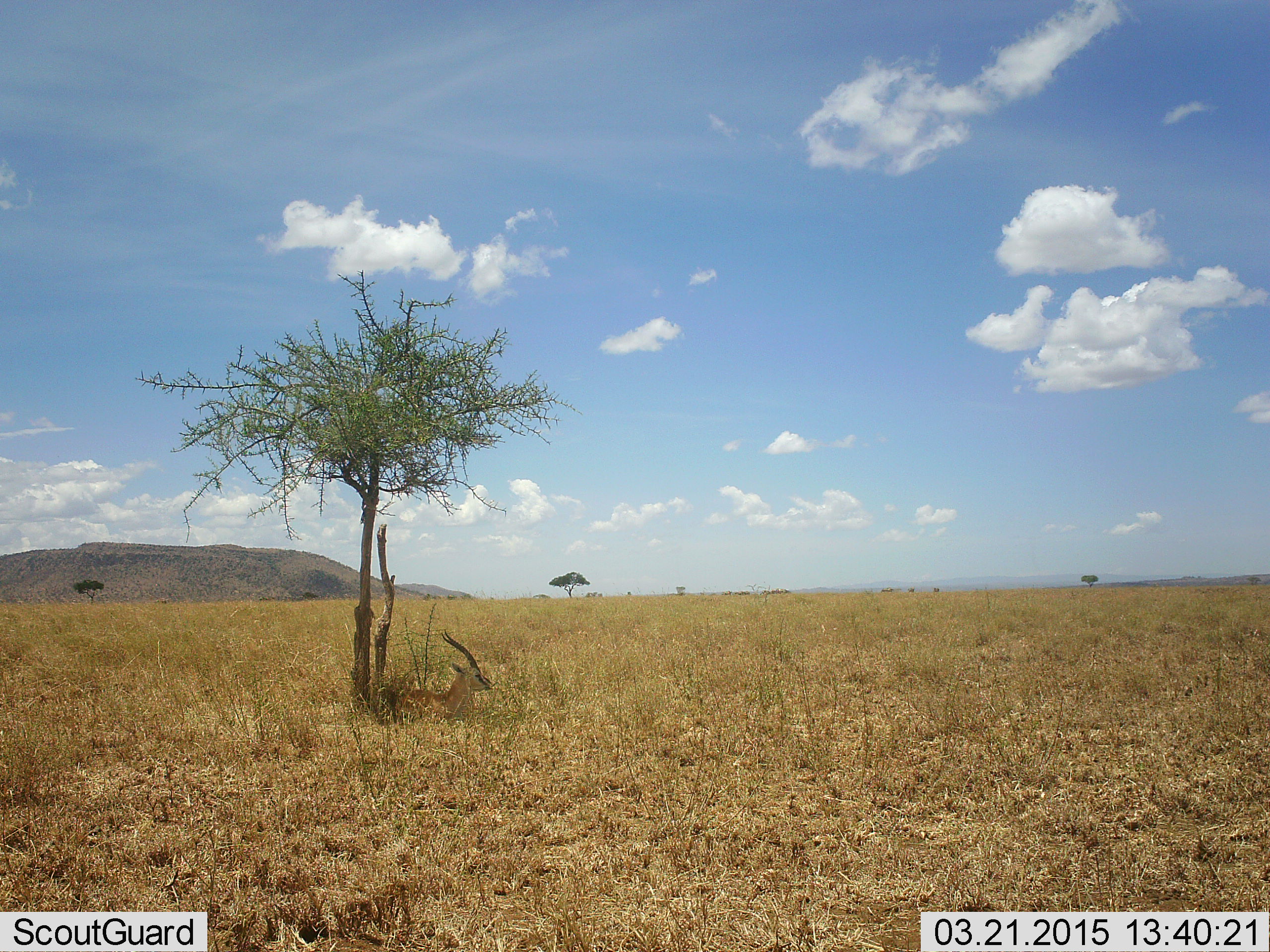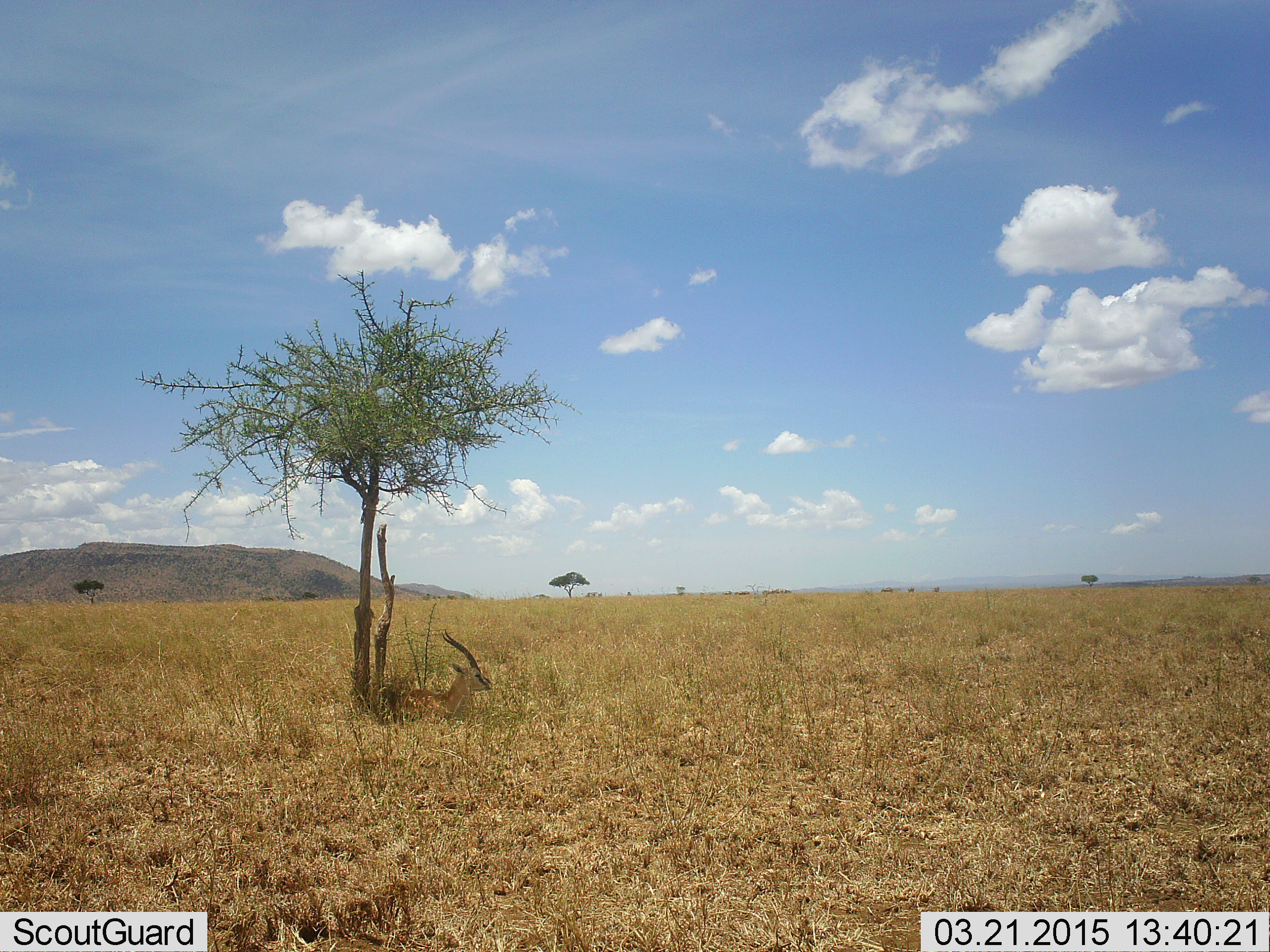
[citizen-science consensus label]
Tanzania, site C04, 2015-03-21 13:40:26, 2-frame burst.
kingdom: Animalia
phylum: Chordata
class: Mammalia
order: Artiodactyla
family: Bovidae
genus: Eudorcas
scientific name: Eudorcas thomsonii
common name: thomson's gazelle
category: gazellethomsons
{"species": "gazellethomsons (thomson's gazelle) (Eudorcas thomsonii)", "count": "1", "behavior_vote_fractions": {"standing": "0%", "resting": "100%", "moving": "0%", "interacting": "0%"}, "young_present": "0%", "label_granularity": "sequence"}